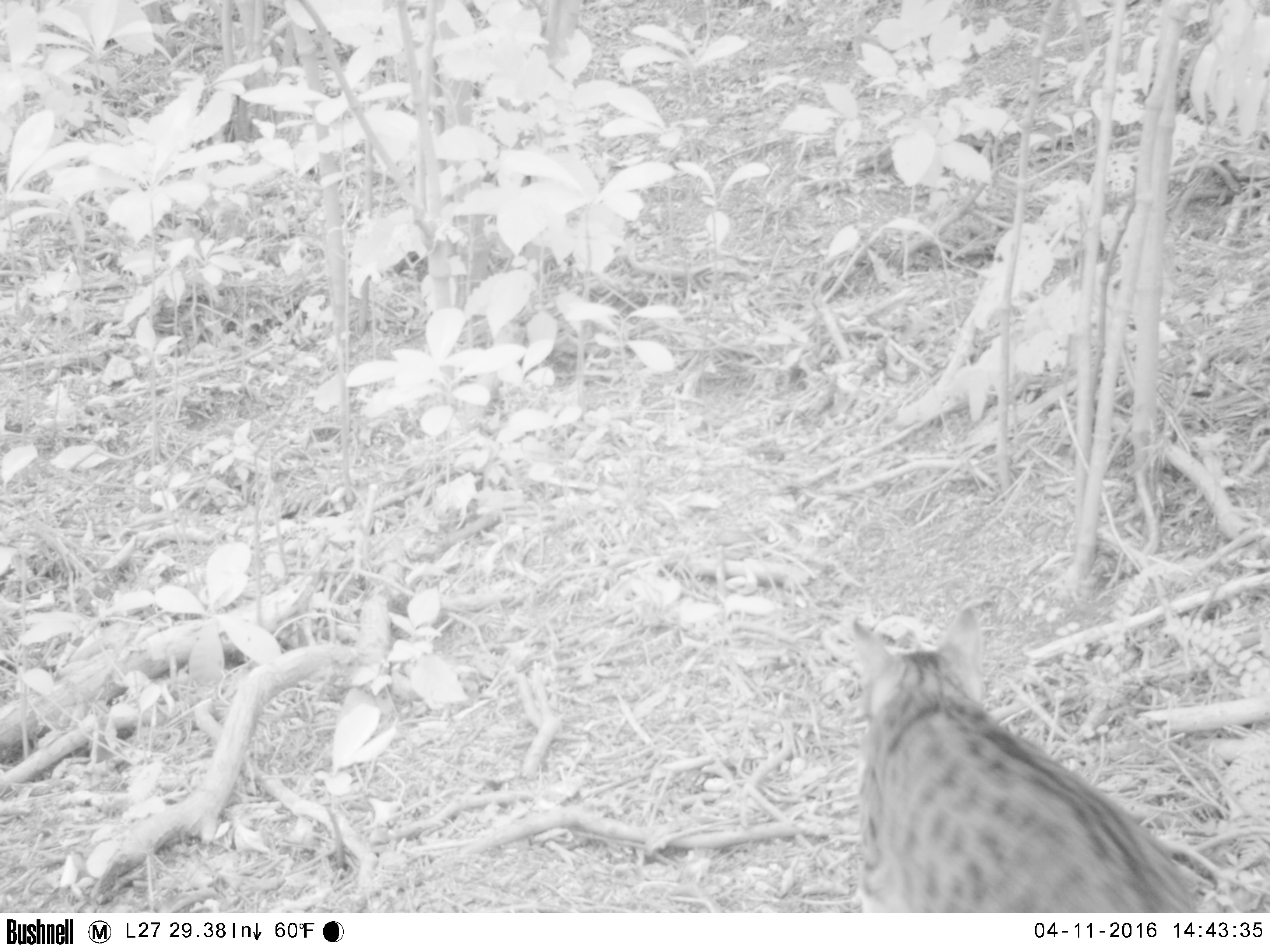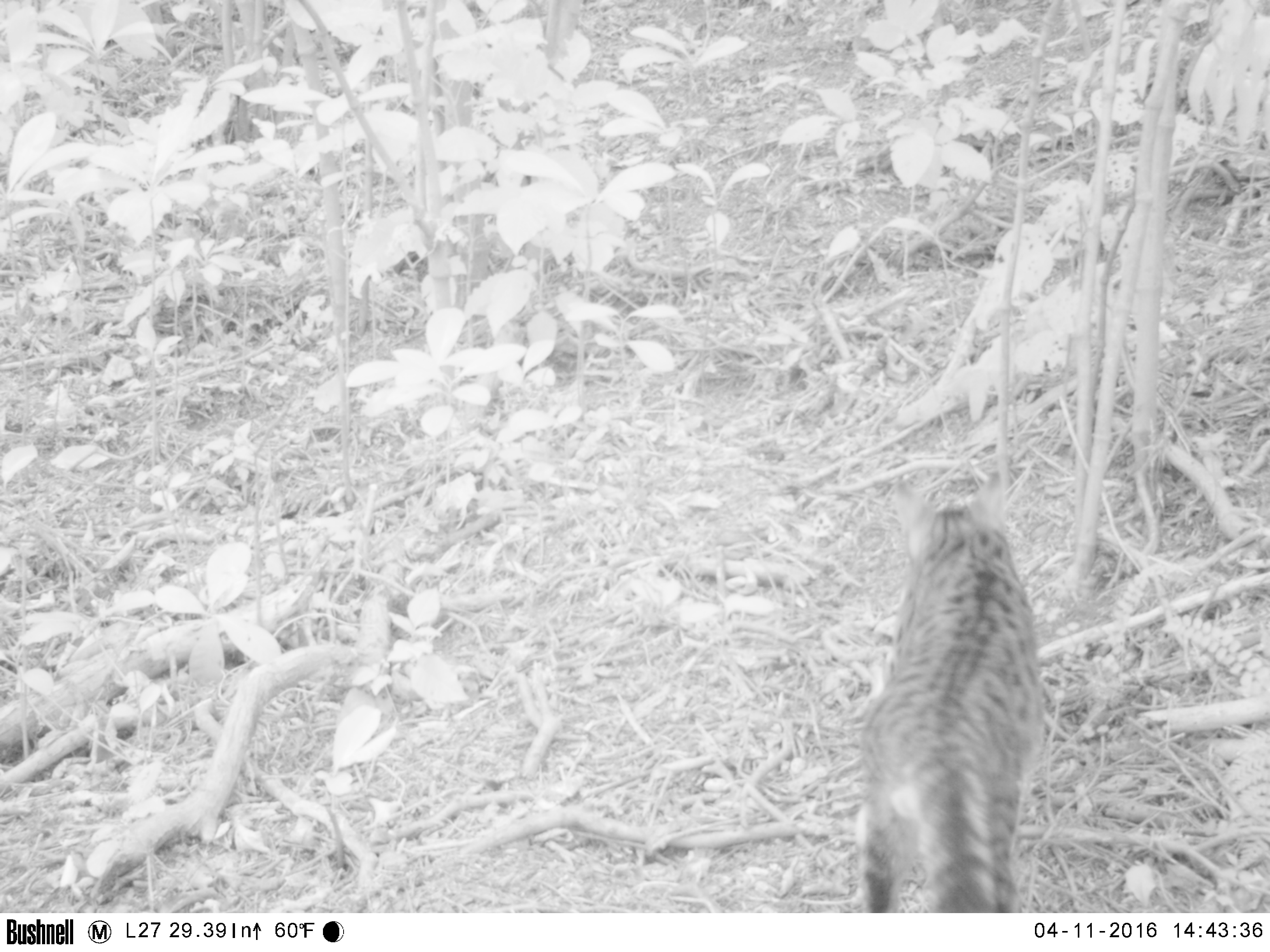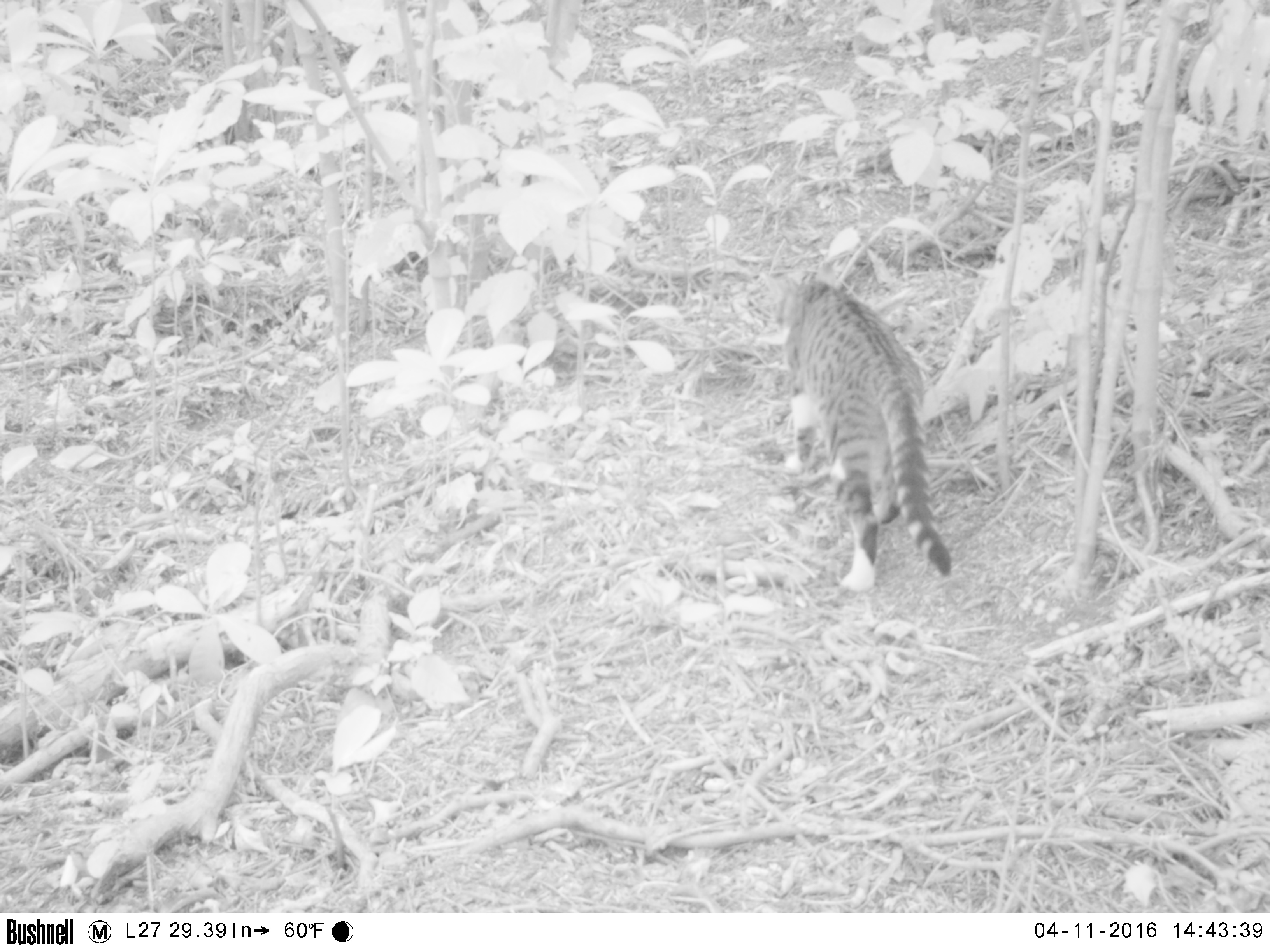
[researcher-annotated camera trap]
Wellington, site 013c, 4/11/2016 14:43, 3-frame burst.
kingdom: Animalia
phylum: Chordata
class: Mammalia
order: Carnivora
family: Felidae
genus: Felis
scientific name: Felis catus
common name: cat